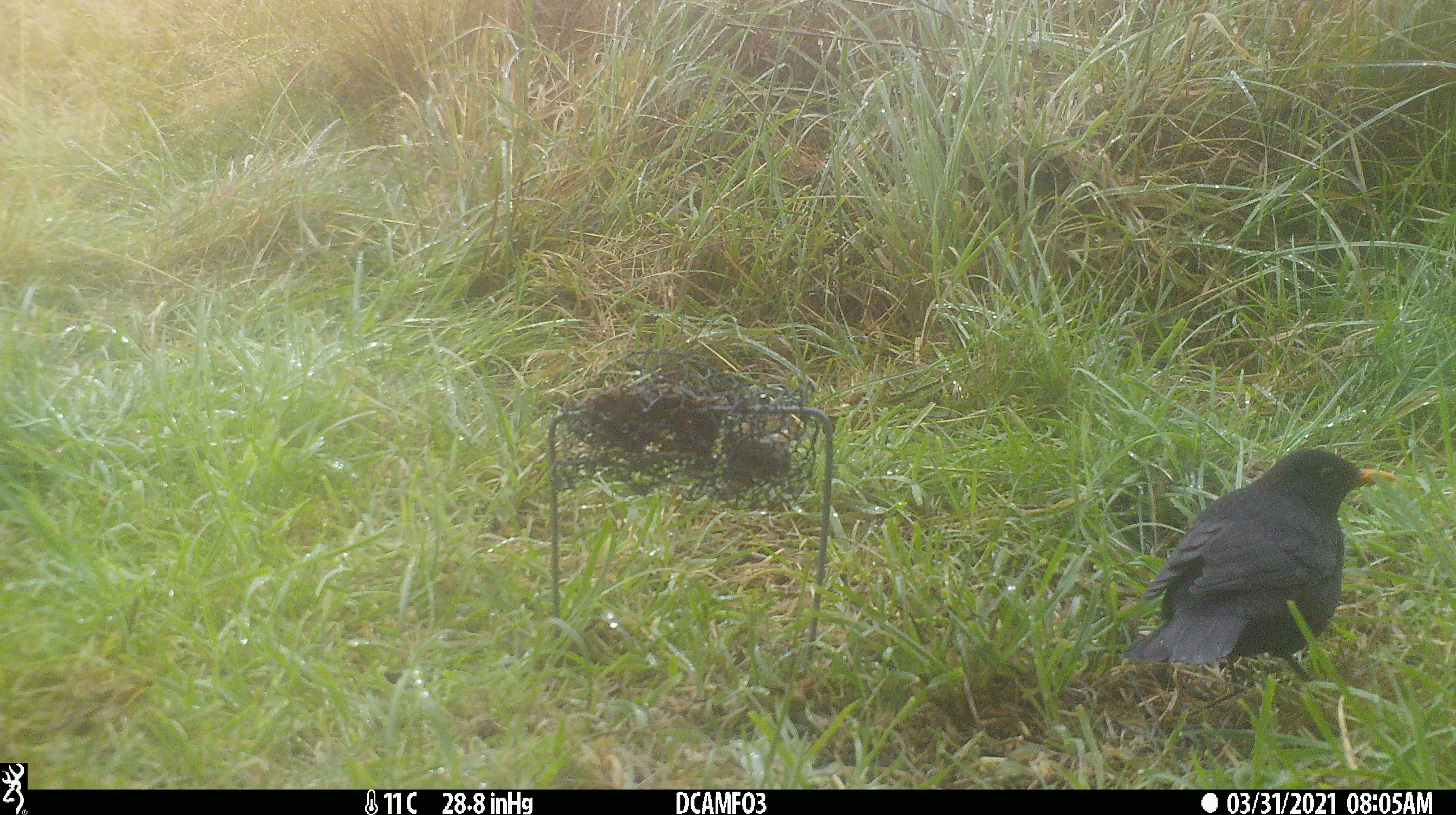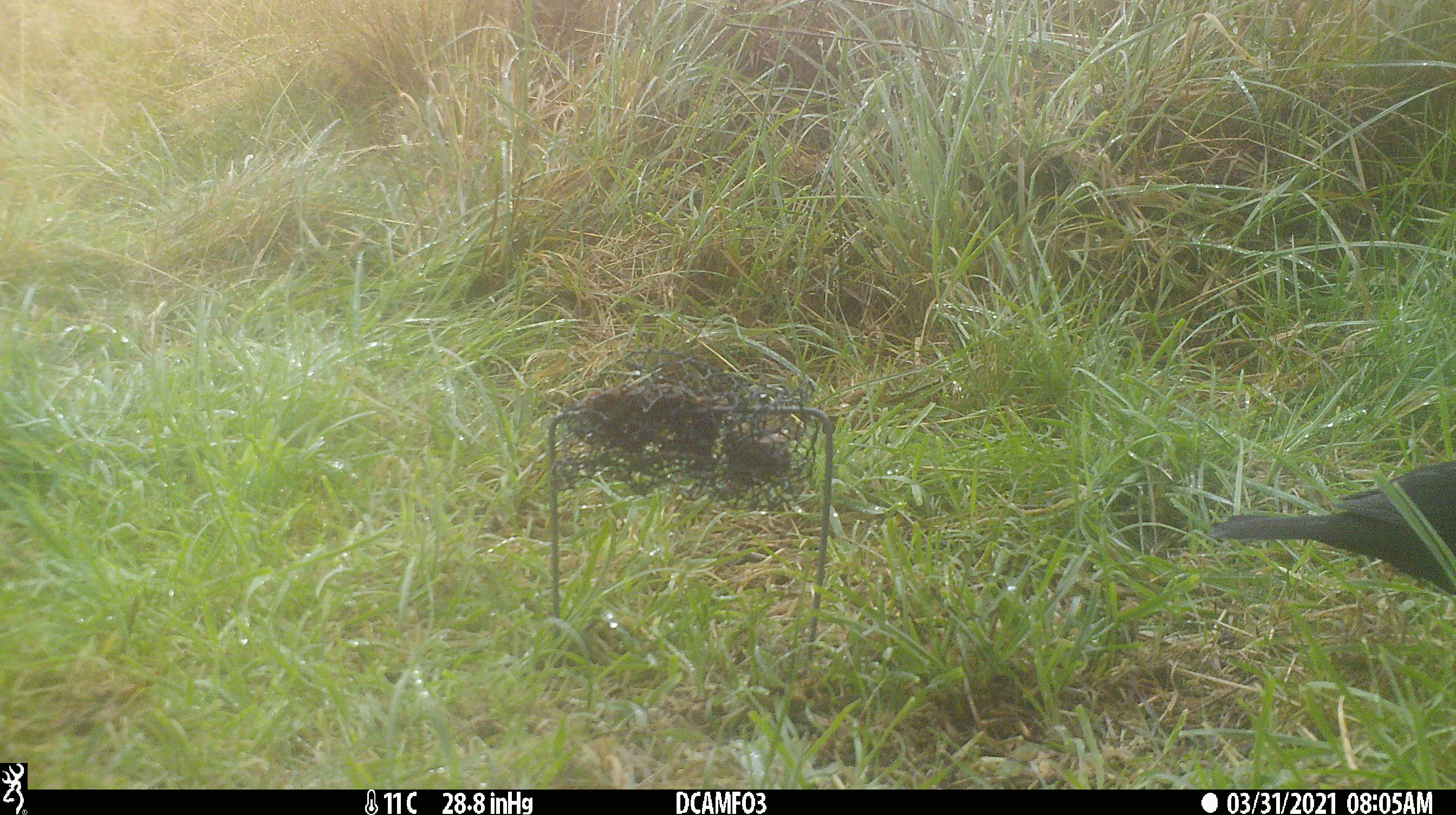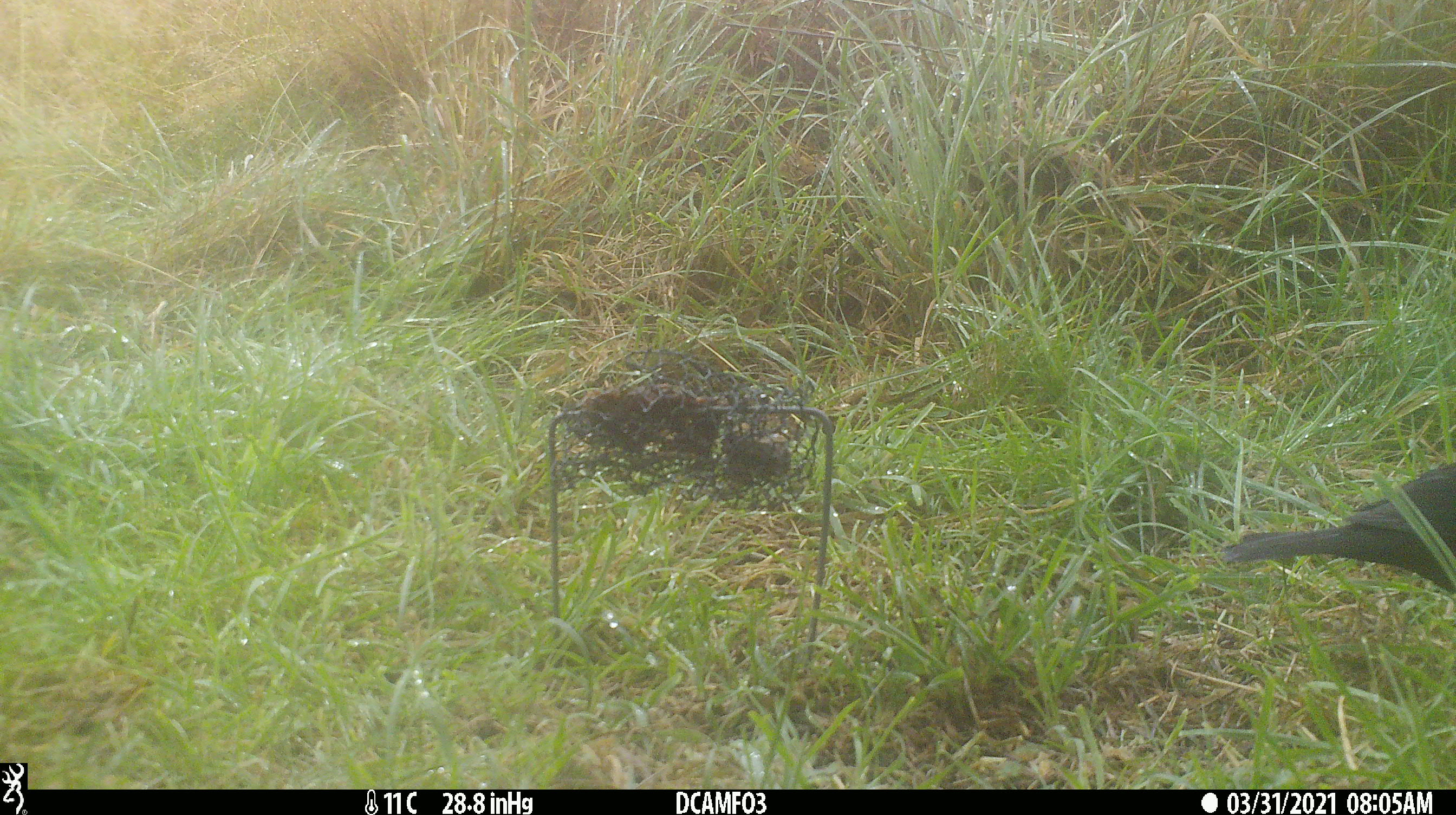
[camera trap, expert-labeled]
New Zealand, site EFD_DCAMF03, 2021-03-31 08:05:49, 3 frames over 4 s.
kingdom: Animalia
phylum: Chordata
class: Aves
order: Passeriformes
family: Turdidae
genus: Turdus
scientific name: Turdus merula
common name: eurasian blackbird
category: blackbird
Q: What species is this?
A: Blackbird (eurasian blackbird) (Turdus merula).